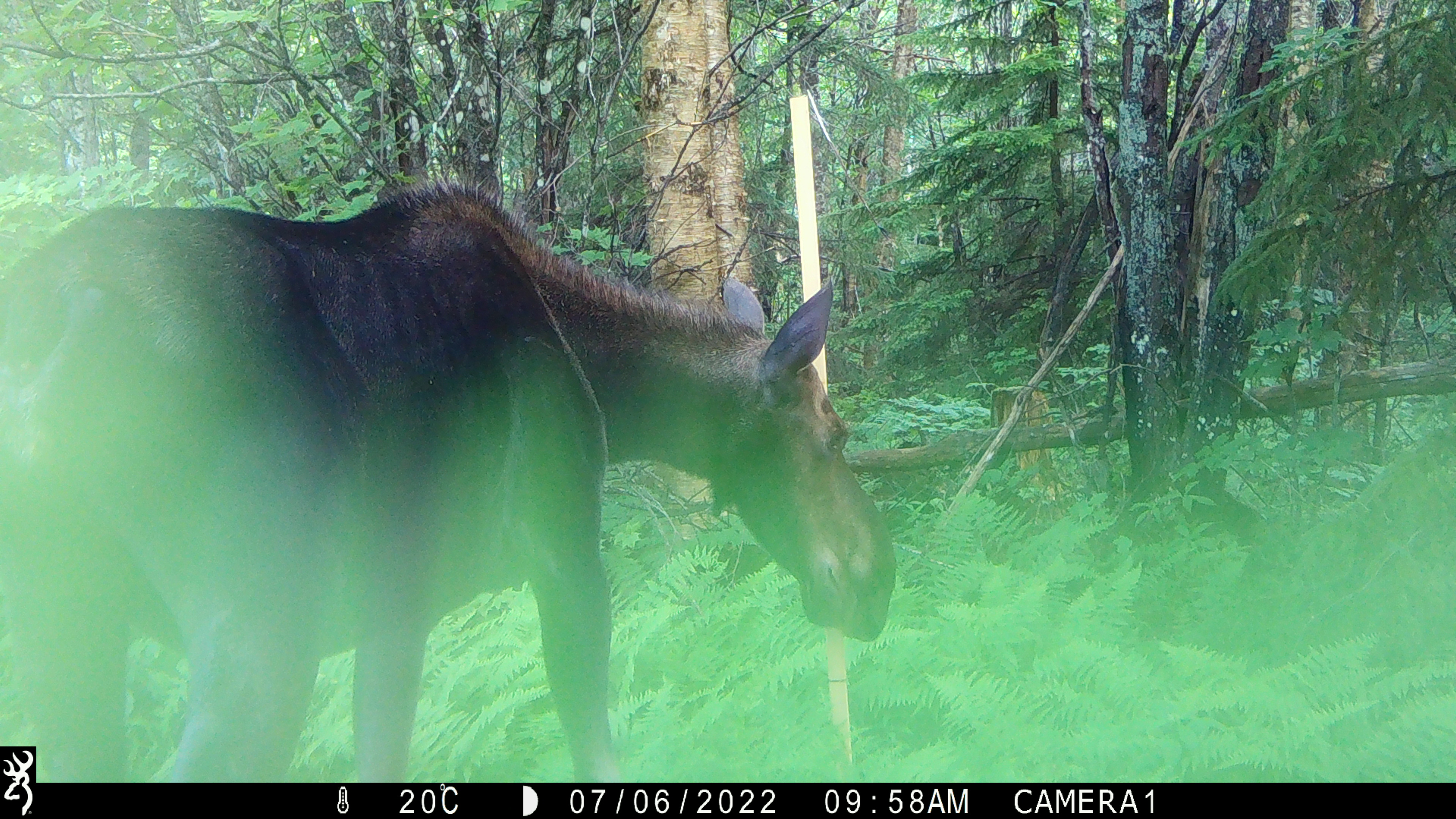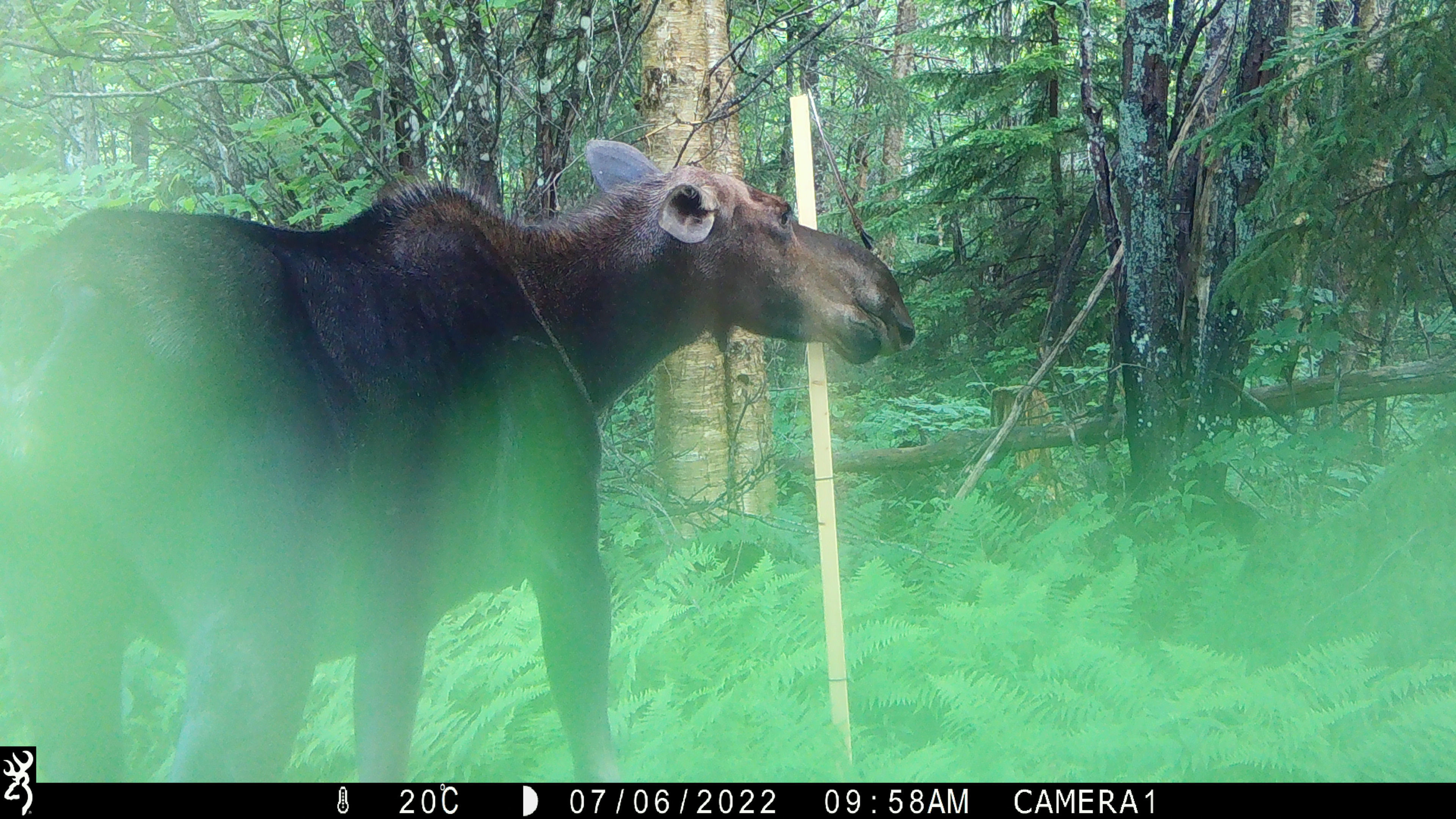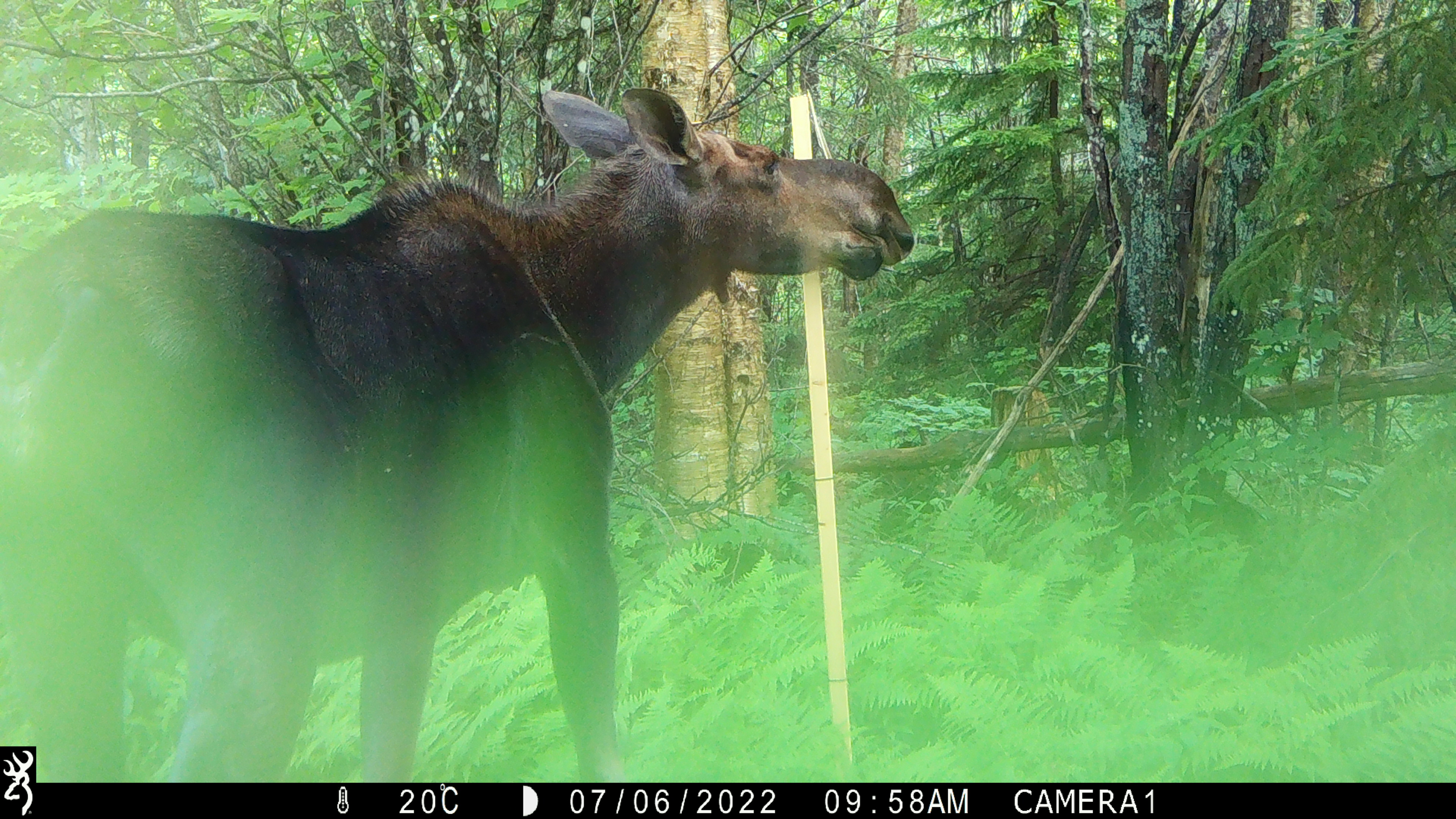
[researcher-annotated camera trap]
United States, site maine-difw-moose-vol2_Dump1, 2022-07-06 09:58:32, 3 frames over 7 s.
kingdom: Animalia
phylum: Chordata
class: Mammalia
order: Artiodactyla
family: Cervidae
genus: Alces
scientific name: Alces alces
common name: moose